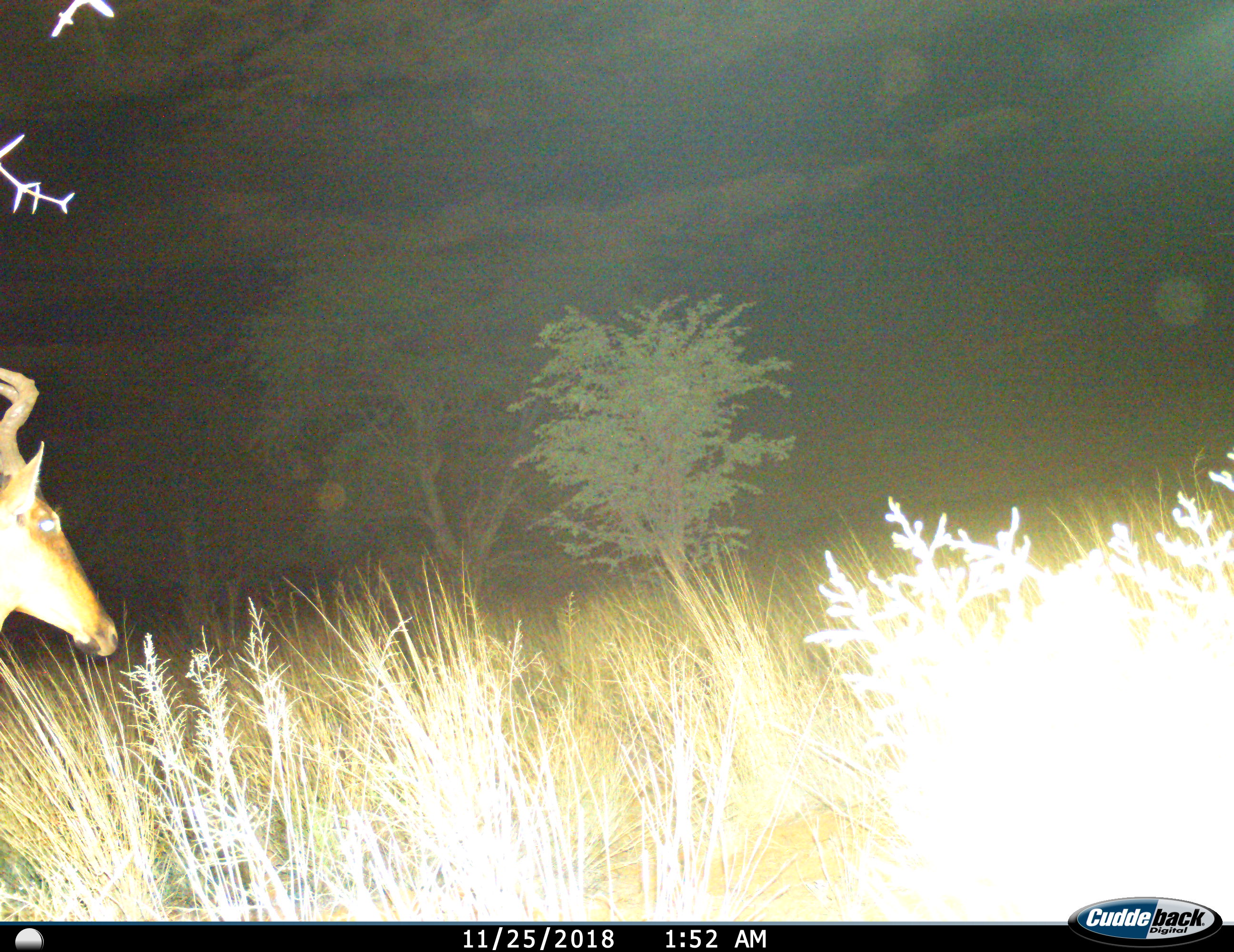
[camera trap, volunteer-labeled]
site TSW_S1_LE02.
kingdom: Animalia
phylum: Chordata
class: Mammalia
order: Artiodactyla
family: Bovidae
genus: Alcelaphus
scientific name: Alcelaphus buselaphus caama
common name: red hartebeest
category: hartebeestred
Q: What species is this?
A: Hartebeestred (red hartebeest) (Alcelaphus buselaphus caama).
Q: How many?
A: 1.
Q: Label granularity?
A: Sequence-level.